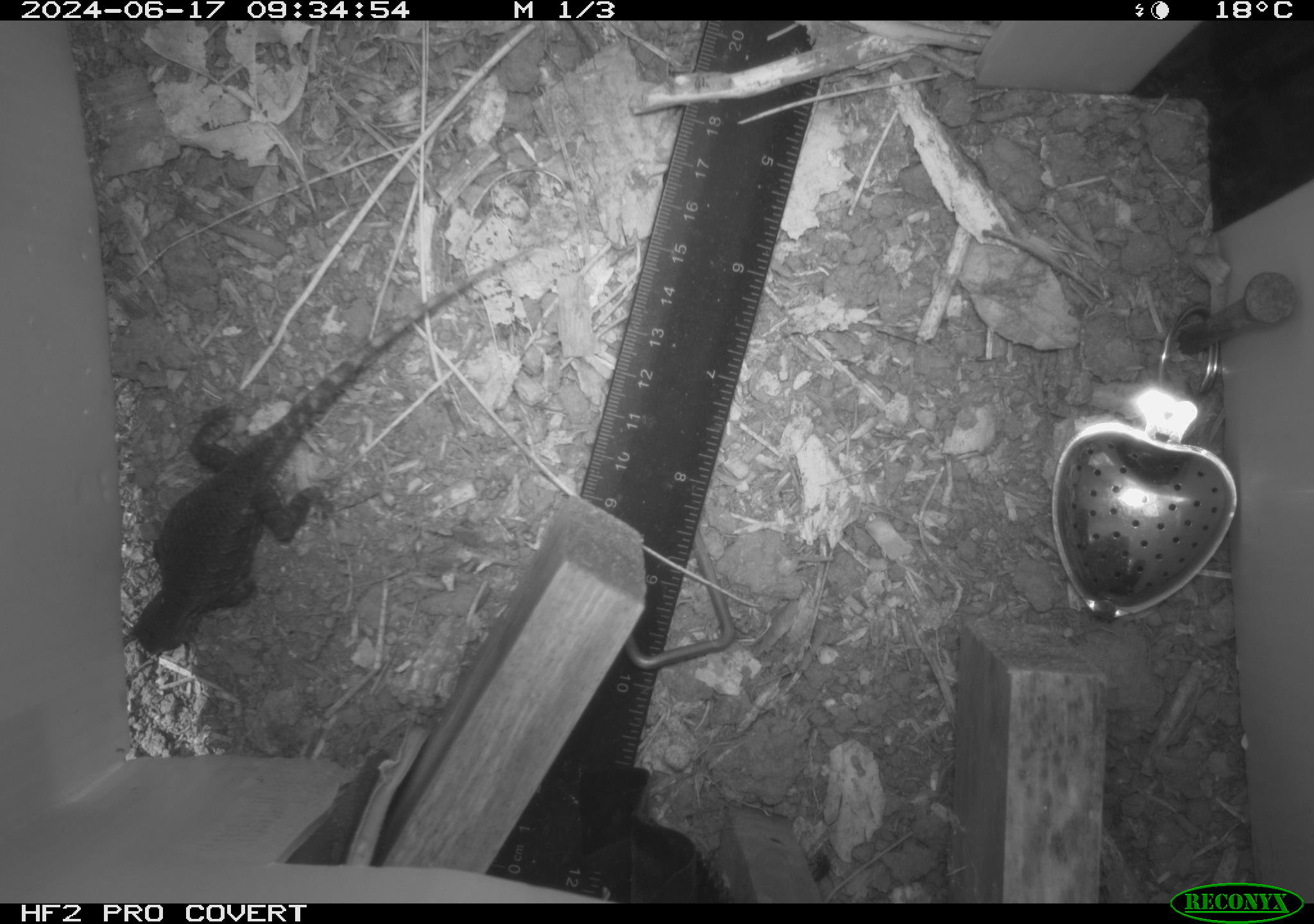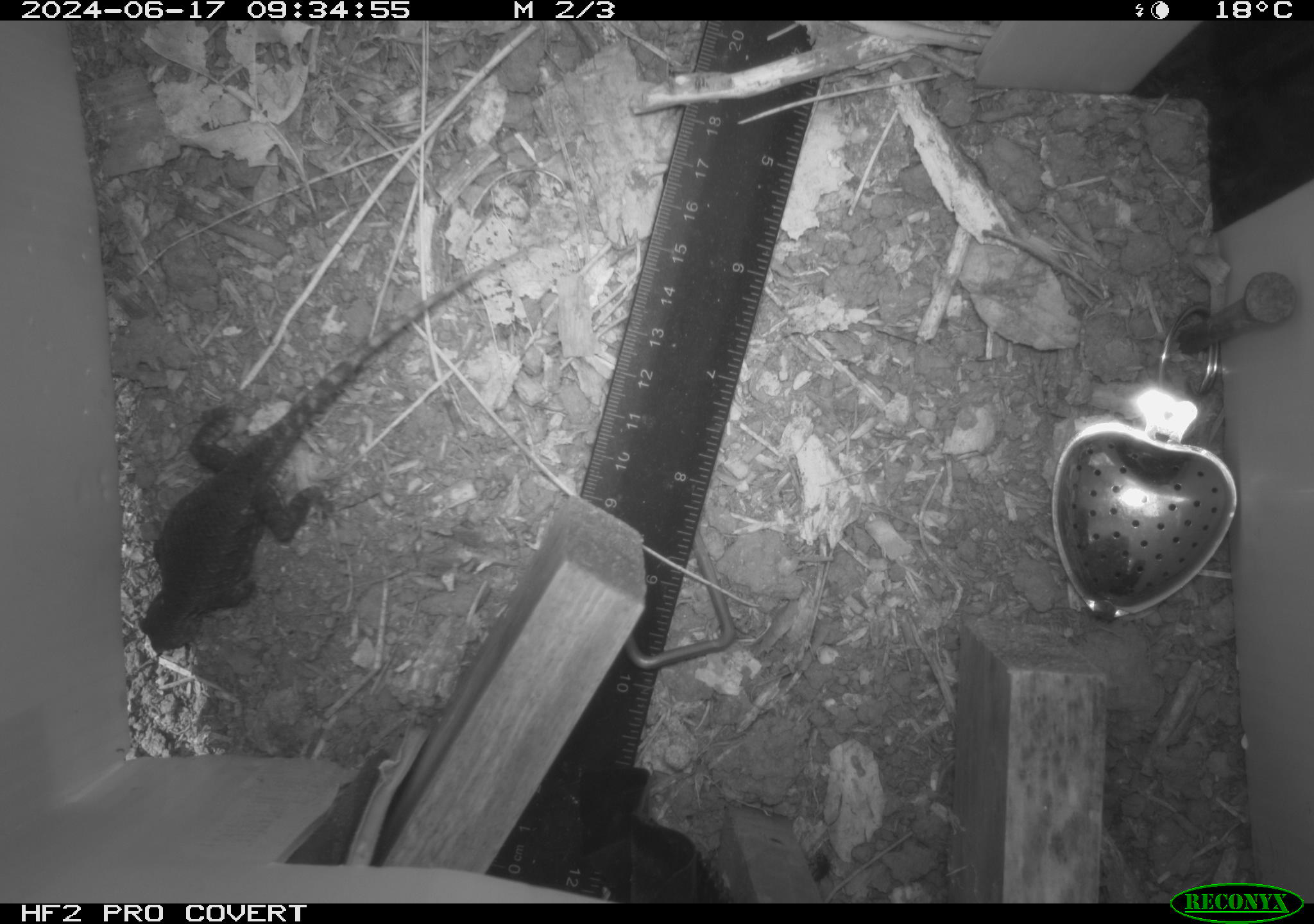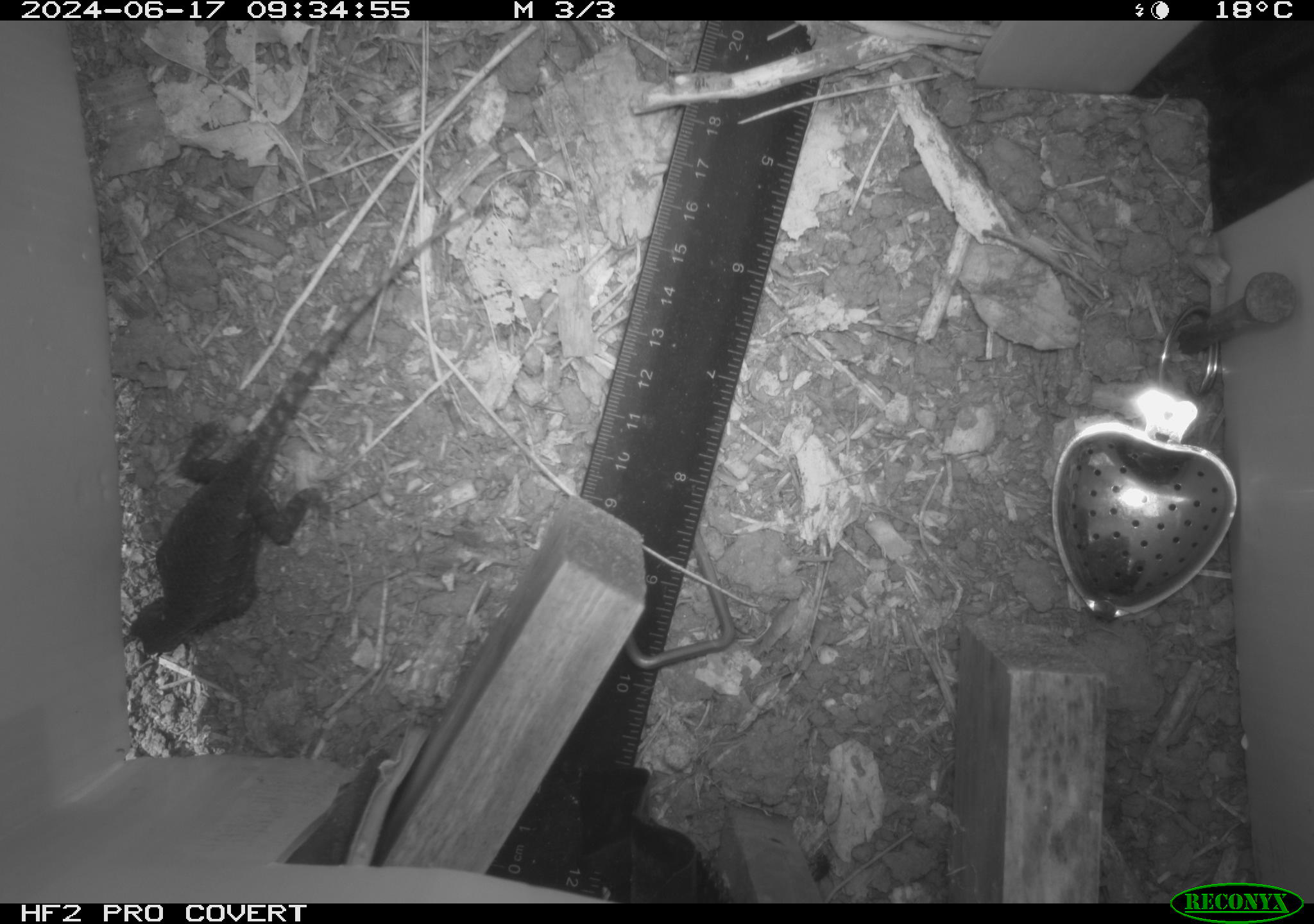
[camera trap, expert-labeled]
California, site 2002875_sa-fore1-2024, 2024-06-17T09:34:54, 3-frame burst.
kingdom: Animalia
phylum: Chordata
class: Reptilia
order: Squamata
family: Phrynosomatidae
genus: Sceloporus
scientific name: Sceloporus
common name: spiny lizards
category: sceloporus species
Sceloporus species (spiny lizards) (Sceloporus).